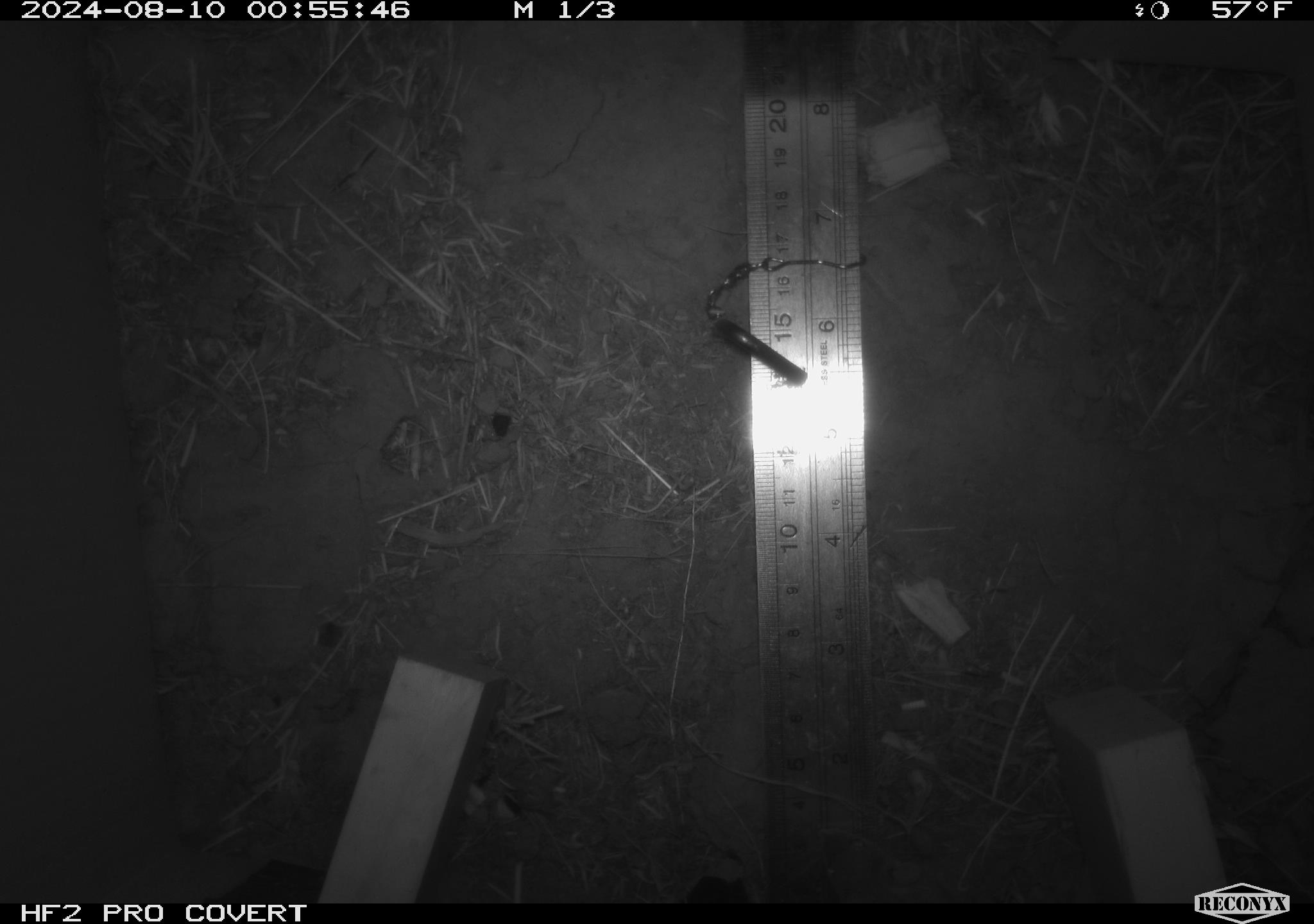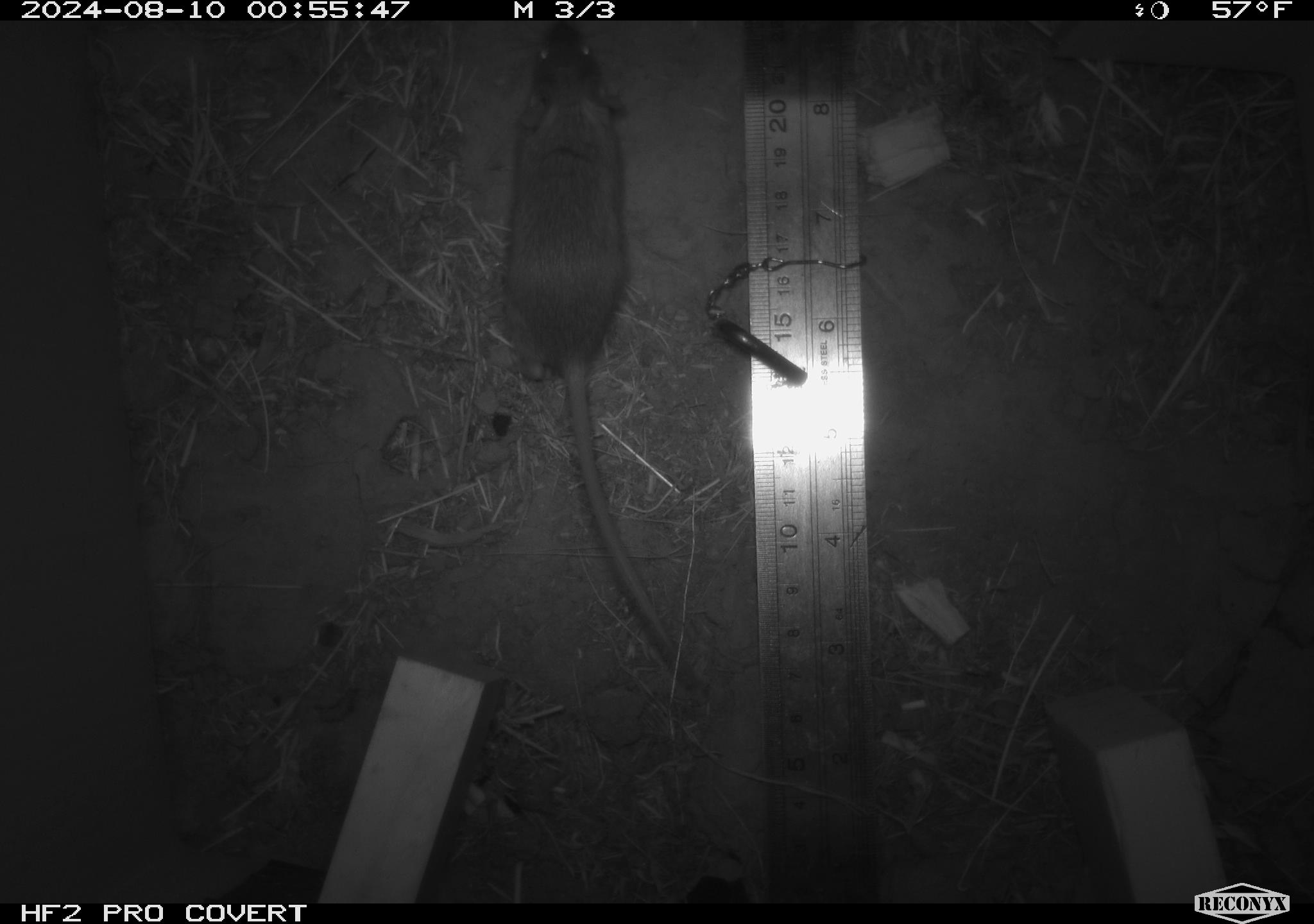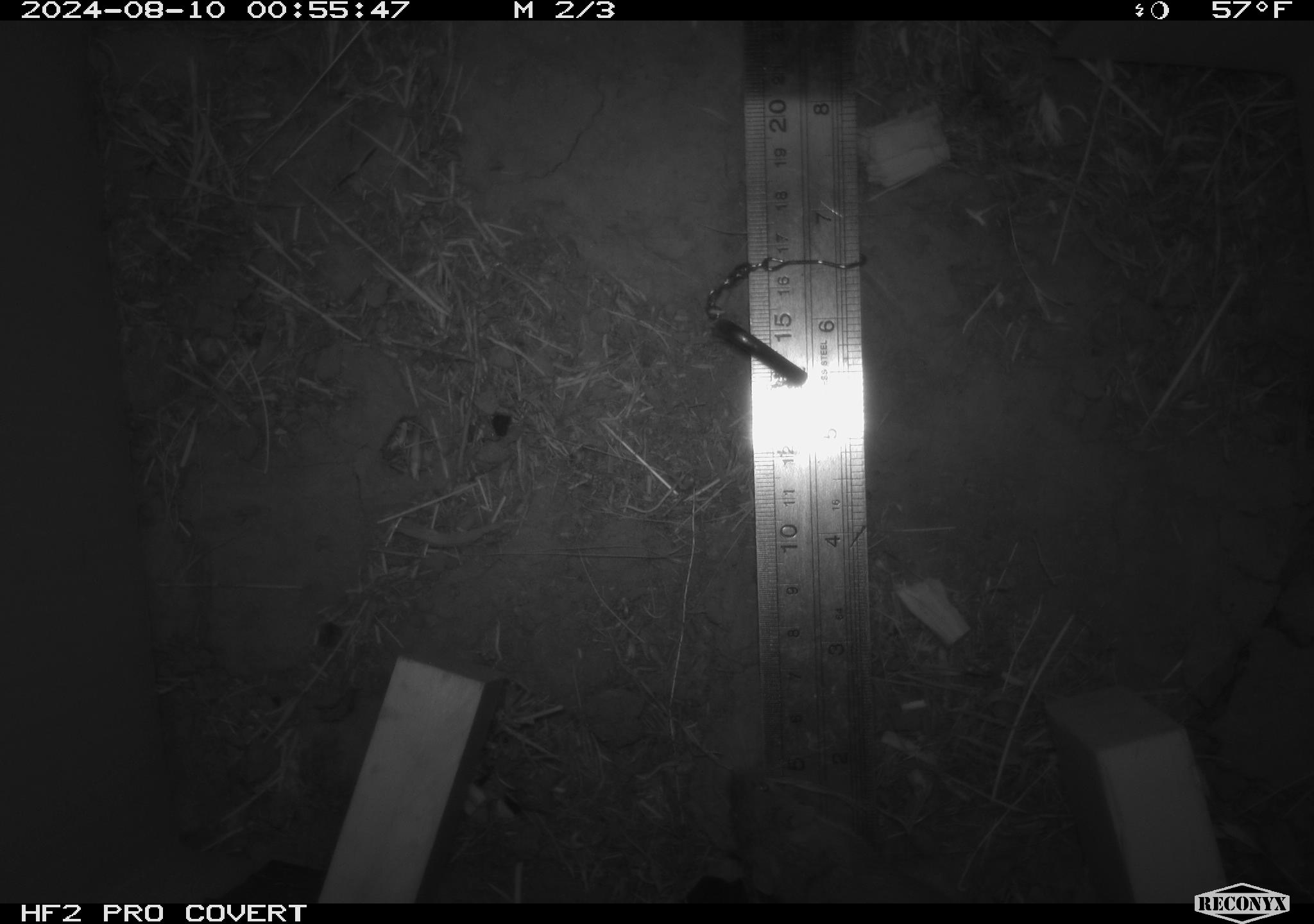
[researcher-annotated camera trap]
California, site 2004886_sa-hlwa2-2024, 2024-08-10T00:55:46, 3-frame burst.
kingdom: Animalia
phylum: Chordata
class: Mammalia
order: Rodentia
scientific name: Rodentia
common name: mouse species